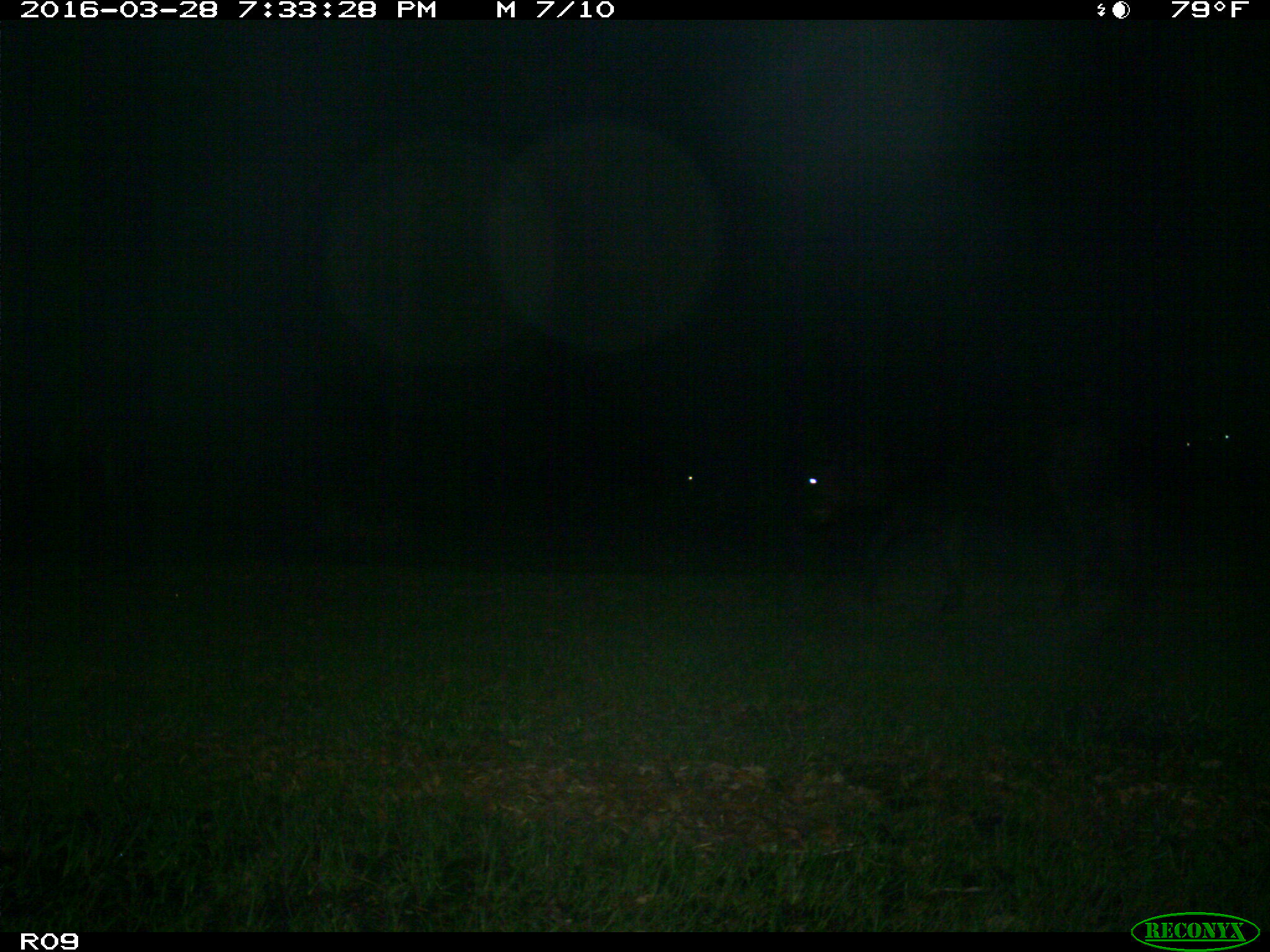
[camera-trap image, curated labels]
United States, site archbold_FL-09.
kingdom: Animalia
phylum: Chordata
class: Mammalia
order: Artiodactyla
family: Bovidae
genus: Bos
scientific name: Bos taurus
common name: domestic cow